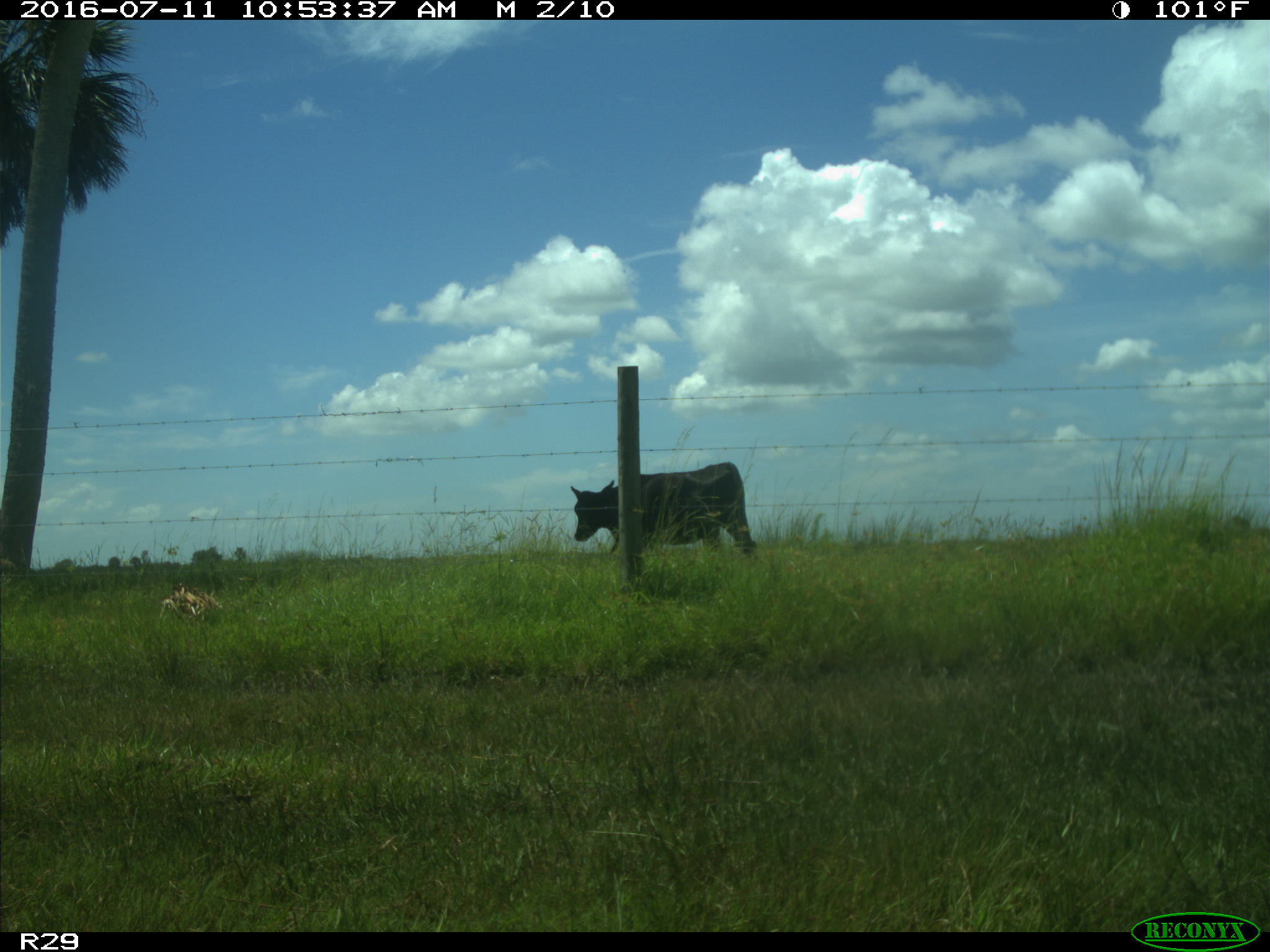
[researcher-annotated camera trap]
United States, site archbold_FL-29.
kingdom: Animalia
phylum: Chordata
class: Mammalia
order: Artiodactyla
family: Bovidae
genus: Bos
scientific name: Bos taurus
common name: domestic cow